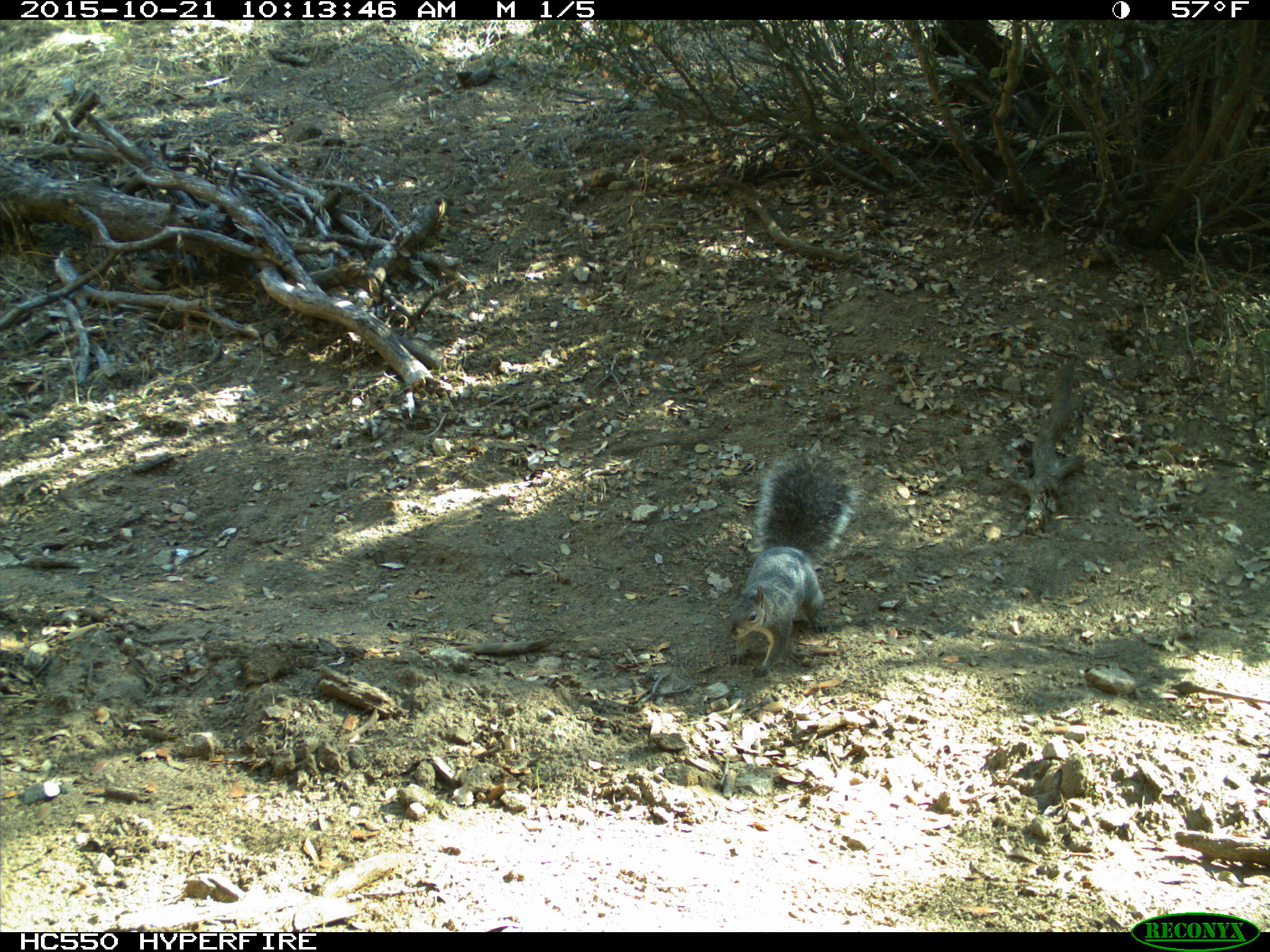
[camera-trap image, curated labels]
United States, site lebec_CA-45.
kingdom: Animalia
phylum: Chordata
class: Mammalia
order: Rodentia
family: Sciuridae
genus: Sciurus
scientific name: Sciurus carolinensis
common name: eastern gray squirrel